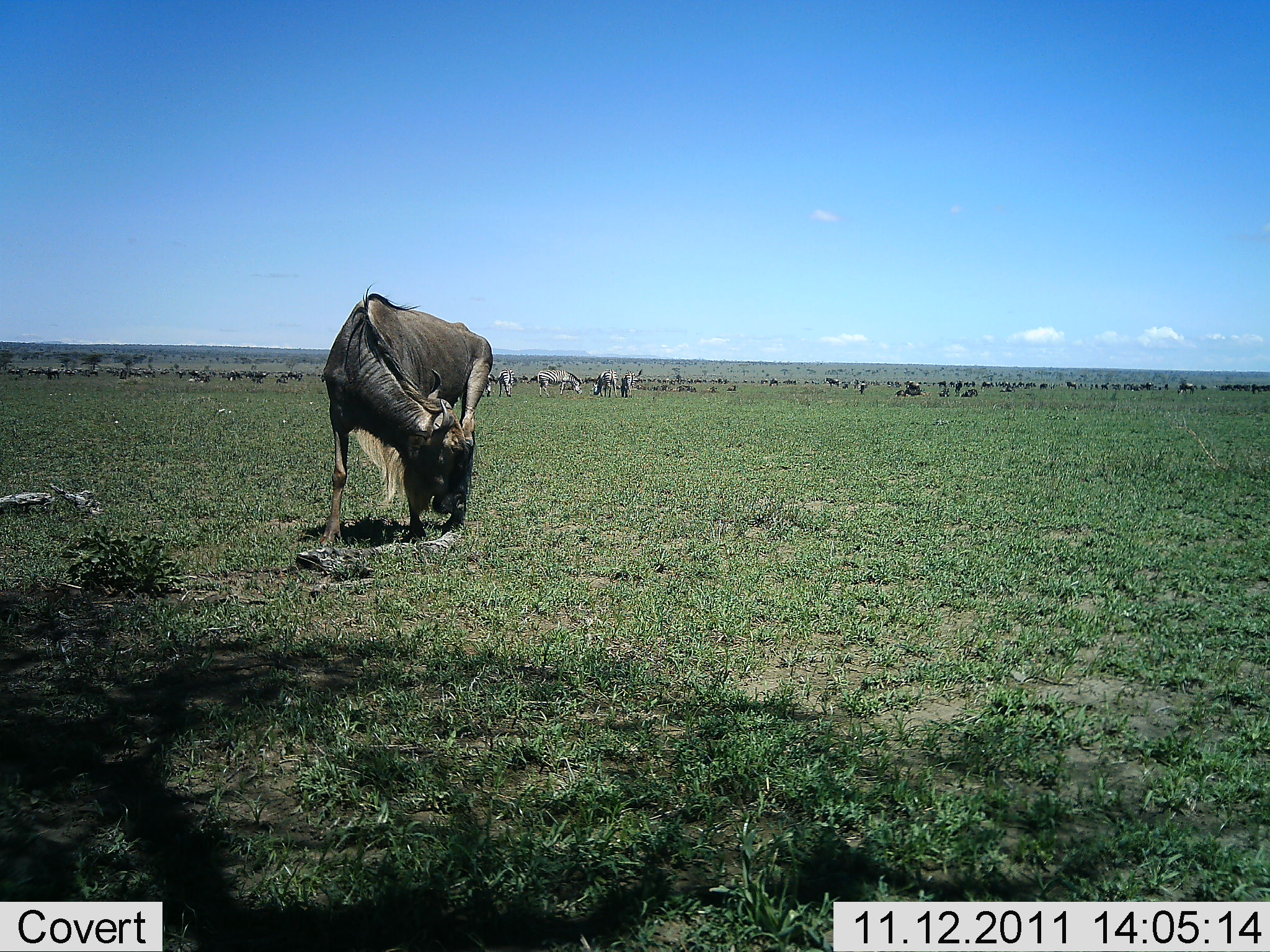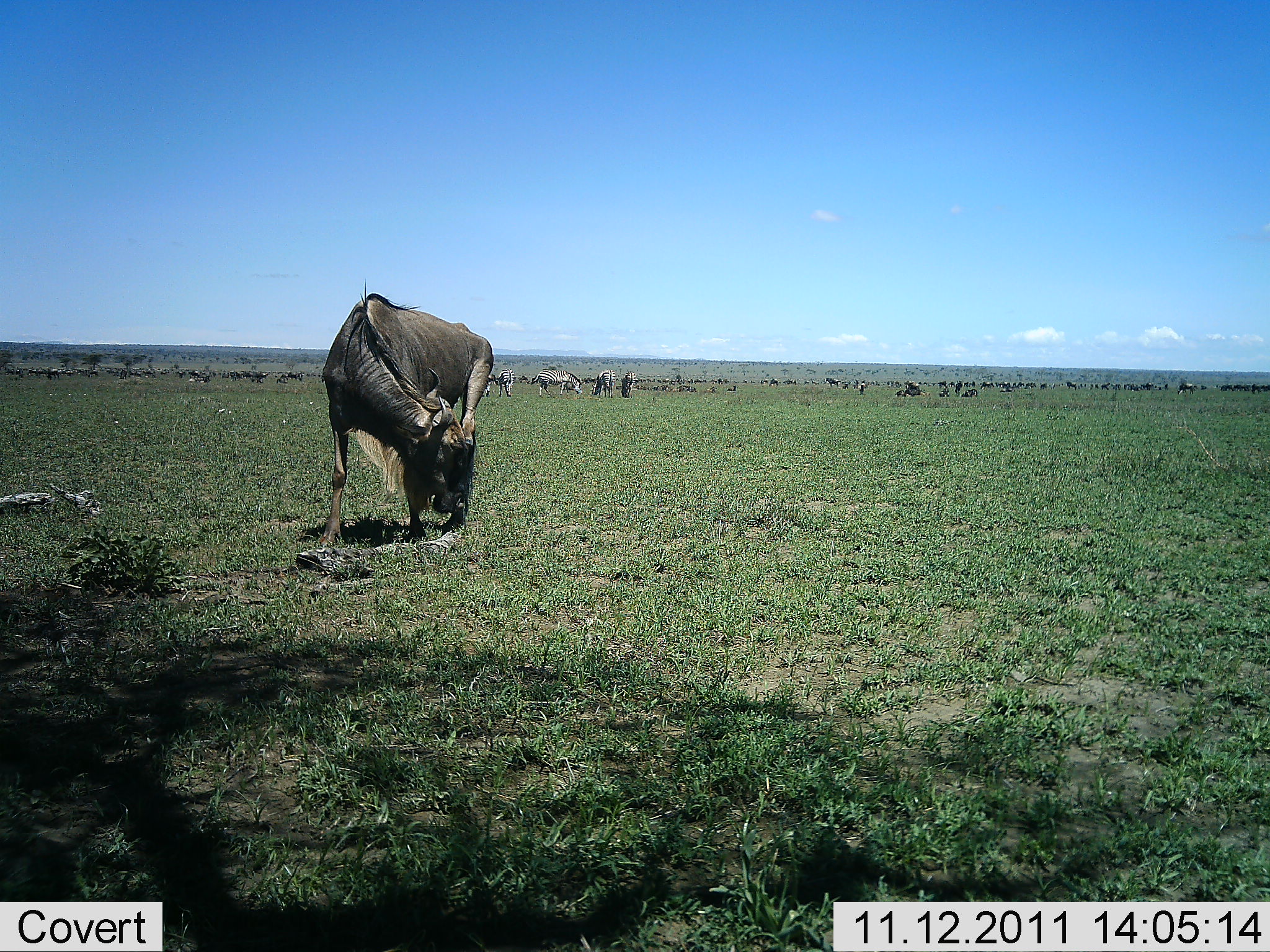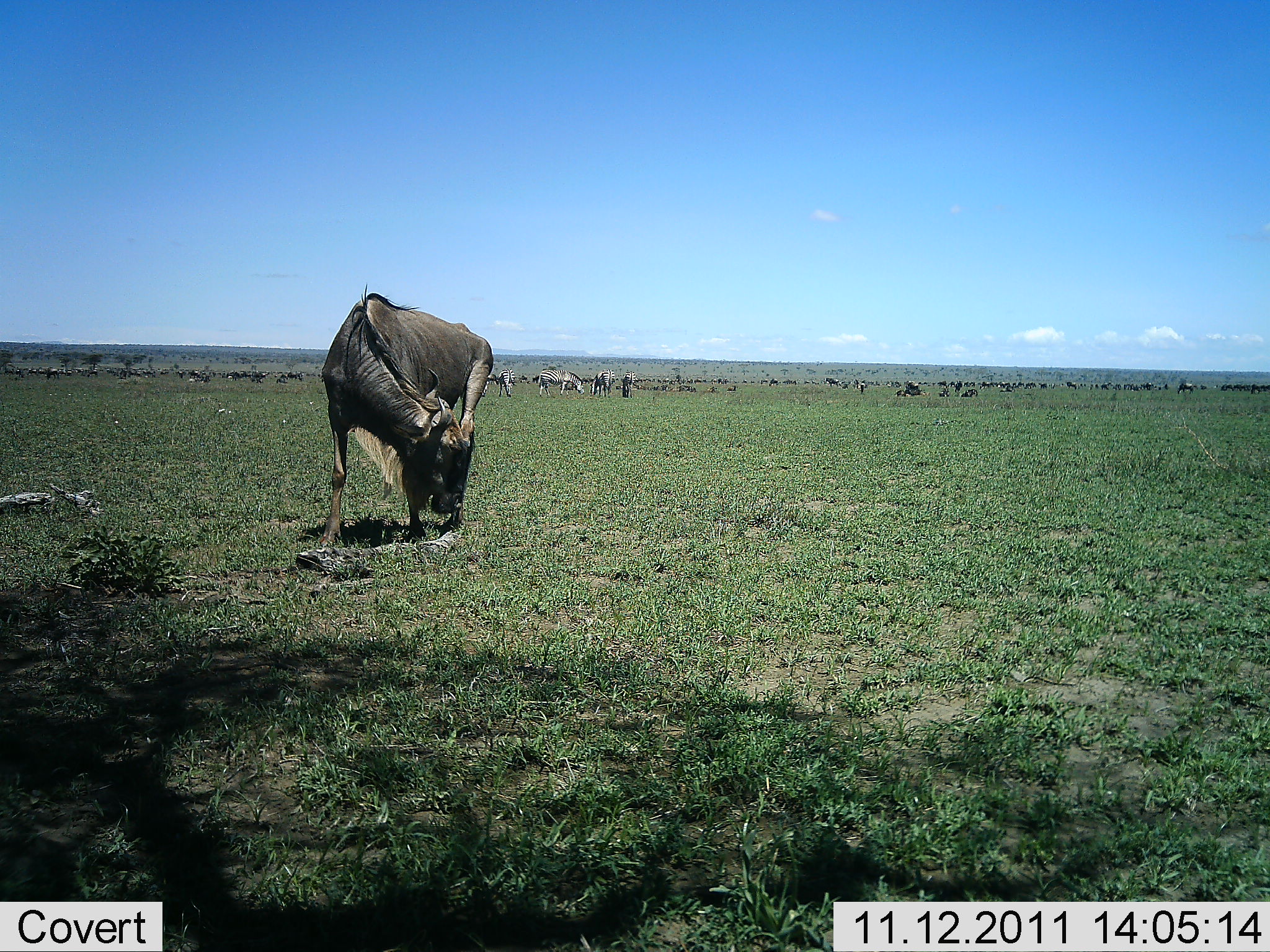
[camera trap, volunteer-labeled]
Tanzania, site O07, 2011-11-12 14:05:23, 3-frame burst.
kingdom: Animalia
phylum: Chordata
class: Mammalia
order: Artiodactyla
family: Bovidae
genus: Connochaetes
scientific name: Connochaetes taurinus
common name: blue wildebeest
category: wildebeest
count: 5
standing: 62%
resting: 0%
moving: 19%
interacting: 12%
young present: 0%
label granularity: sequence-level